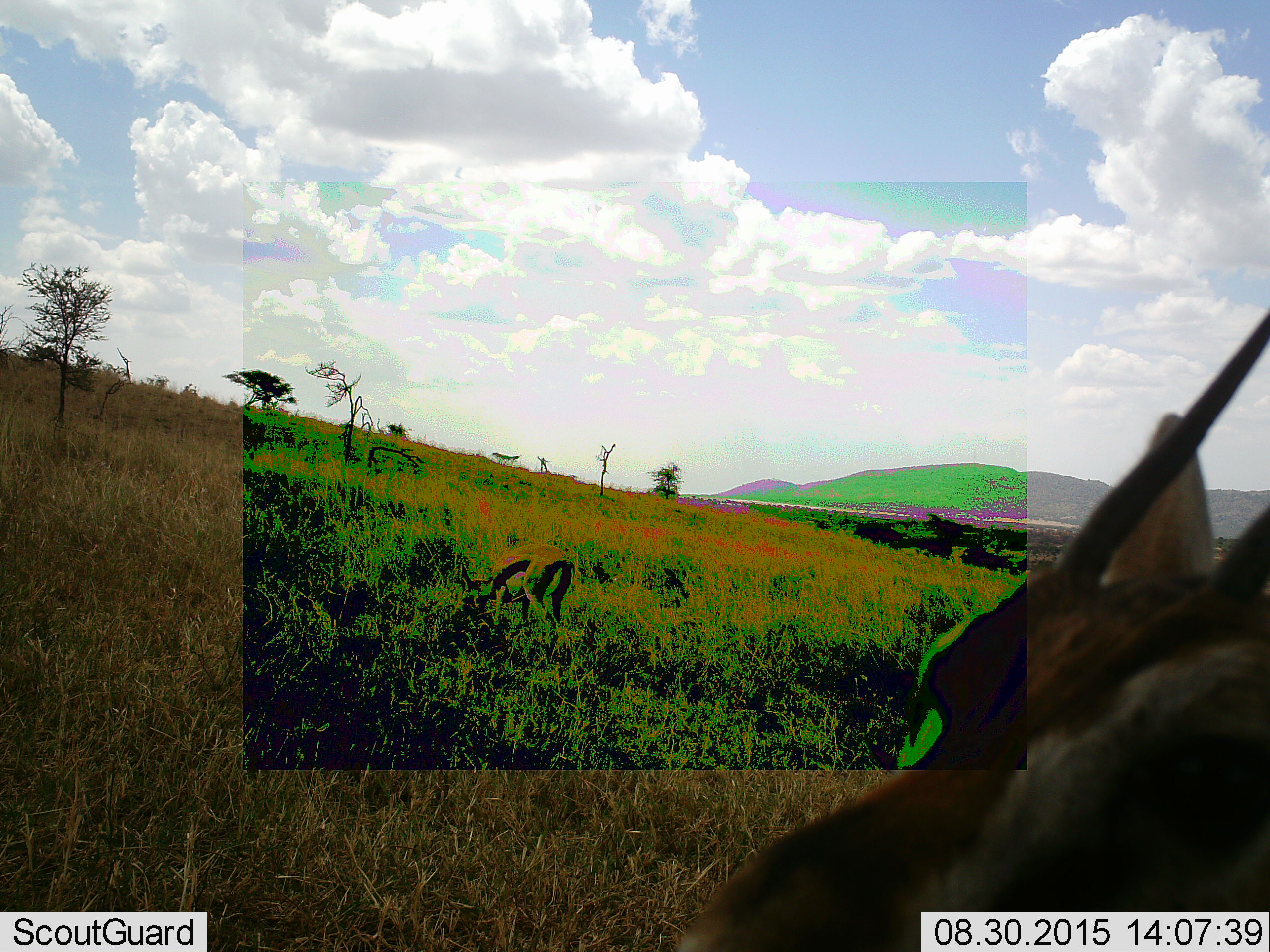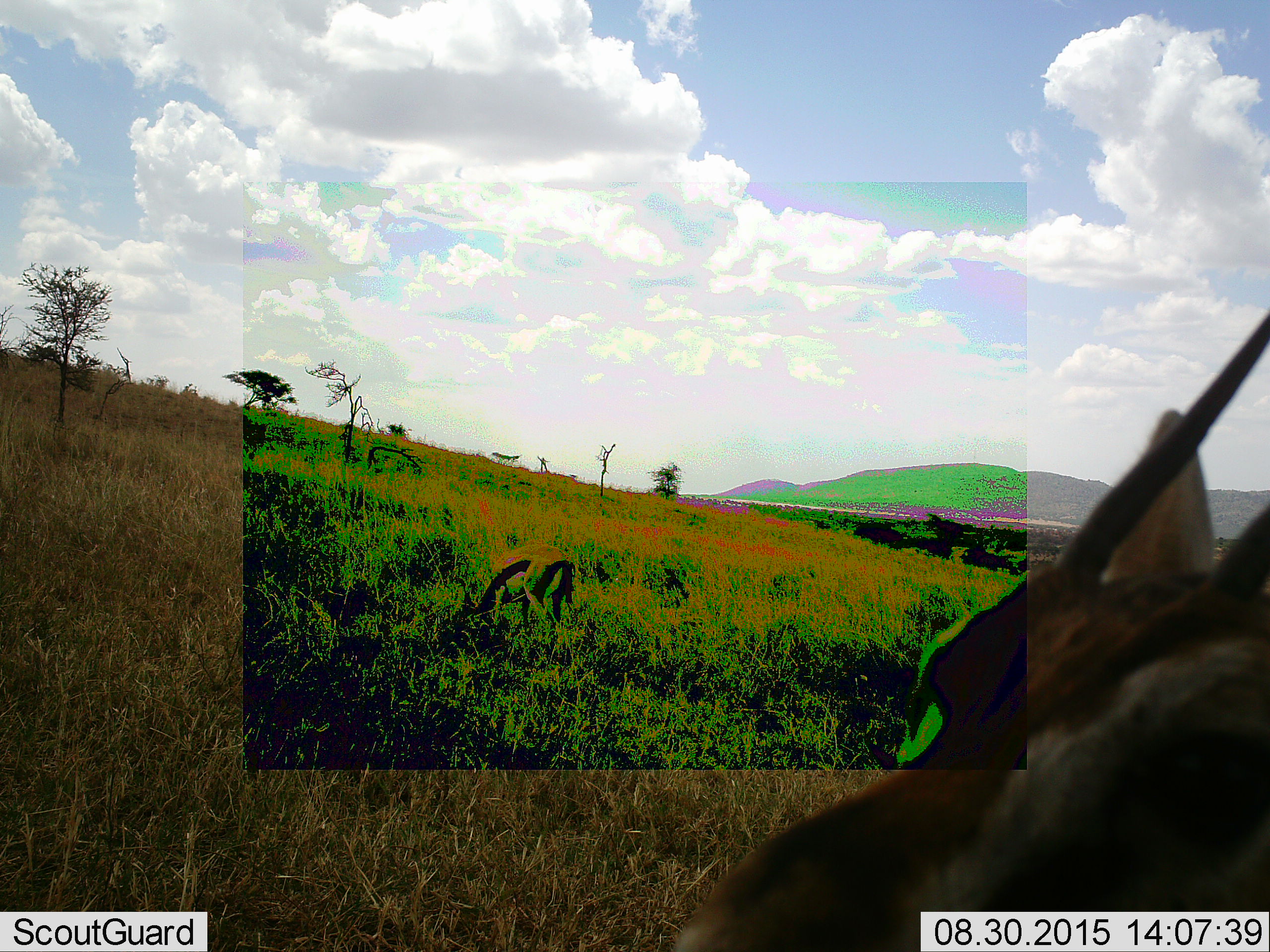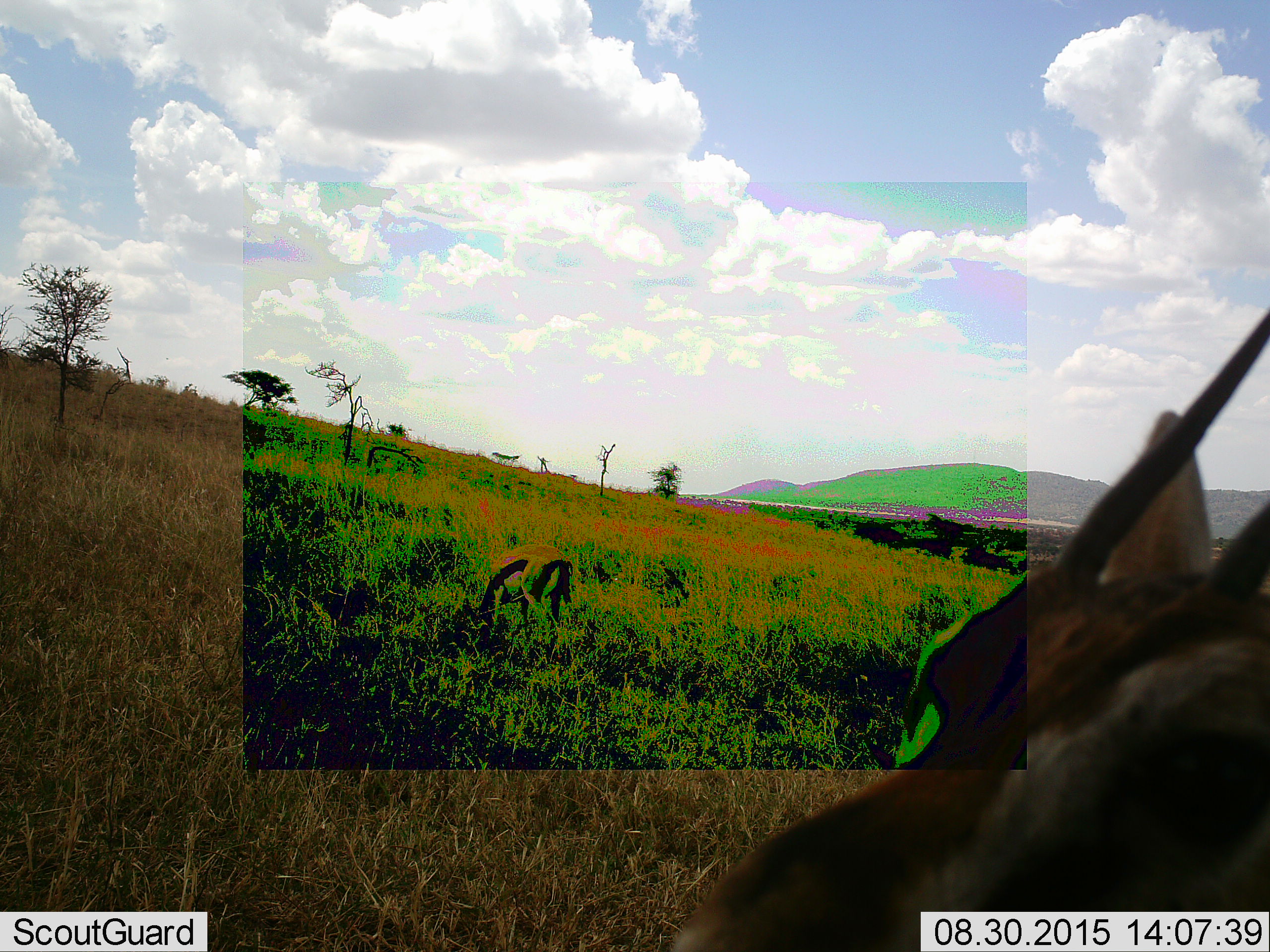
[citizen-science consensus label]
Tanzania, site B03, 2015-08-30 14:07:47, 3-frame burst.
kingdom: Animalia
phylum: Chordata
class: Mammalia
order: Artiodactyla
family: Bovidae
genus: Eudorcas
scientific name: Eudorcas thomsonii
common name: thomson's gazelle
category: gazellethomsons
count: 2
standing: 71%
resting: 7%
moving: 14%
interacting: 7%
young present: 0%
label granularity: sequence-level